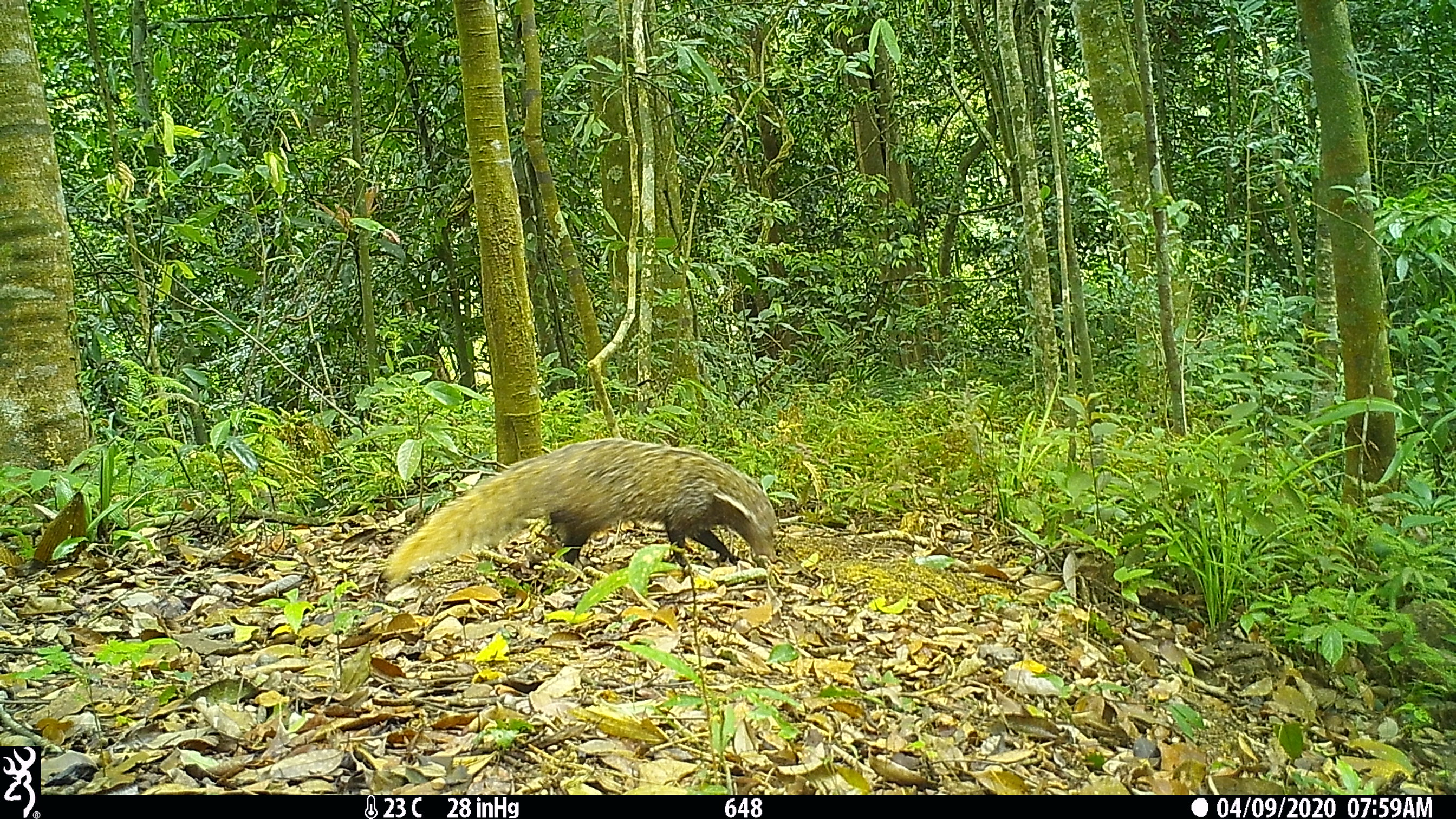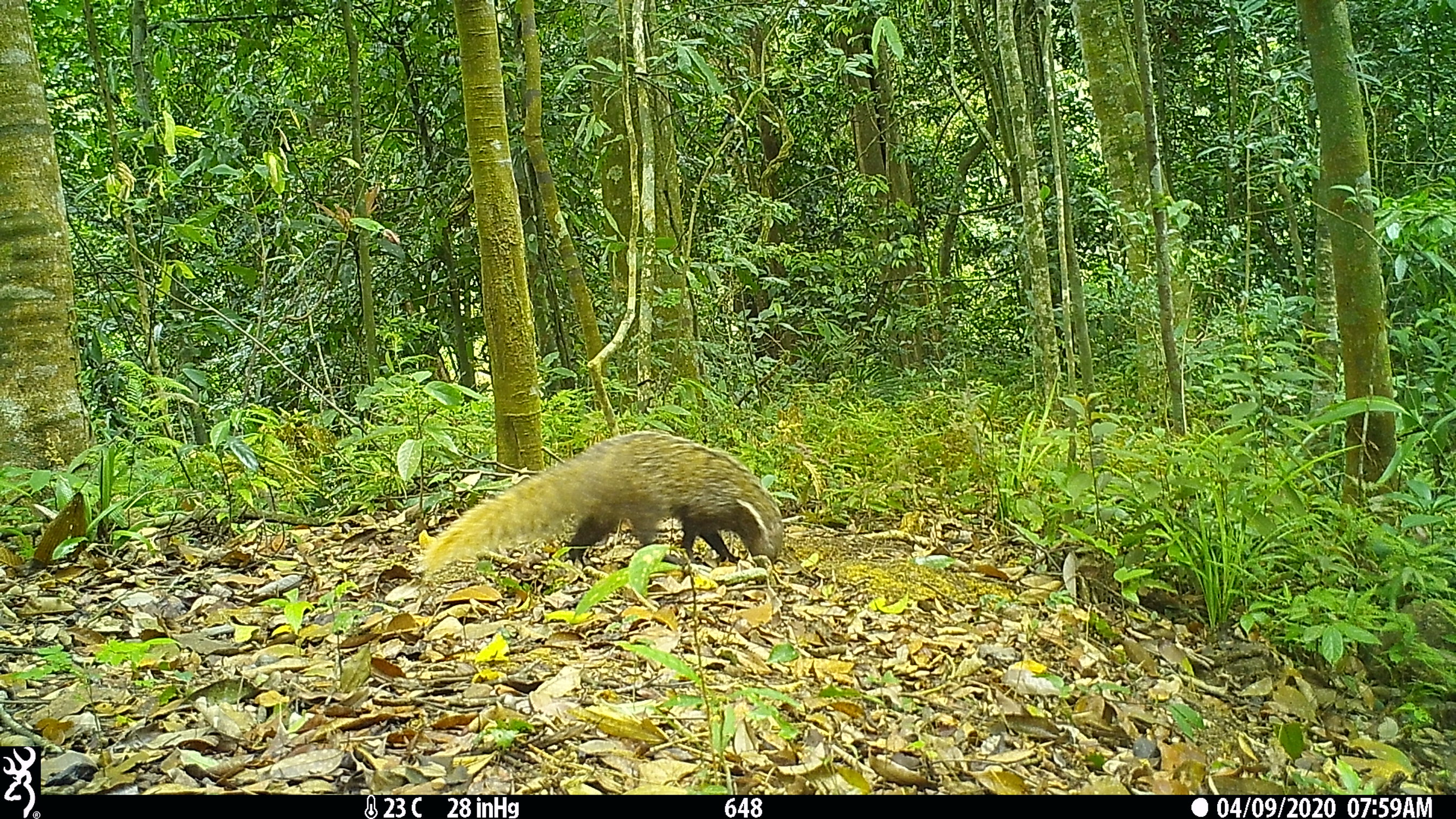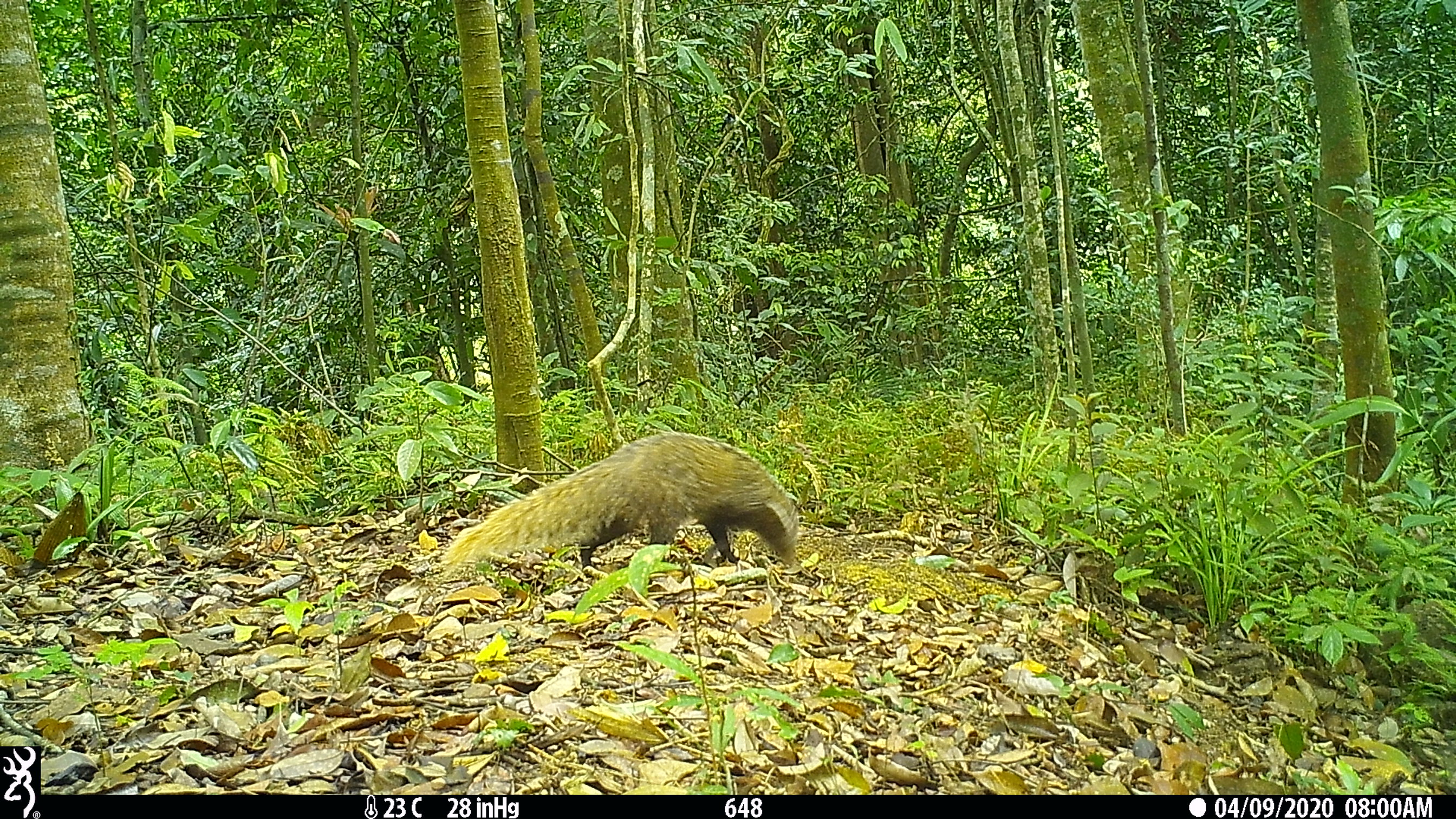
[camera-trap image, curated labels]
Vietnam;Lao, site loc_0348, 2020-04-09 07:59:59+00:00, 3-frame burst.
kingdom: Animalia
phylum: Chordata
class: Mammalia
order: Carnivora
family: Herpestidae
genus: Urva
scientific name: Urva urva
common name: crab-eating mongoose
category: crab eating mongoose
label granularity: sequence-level